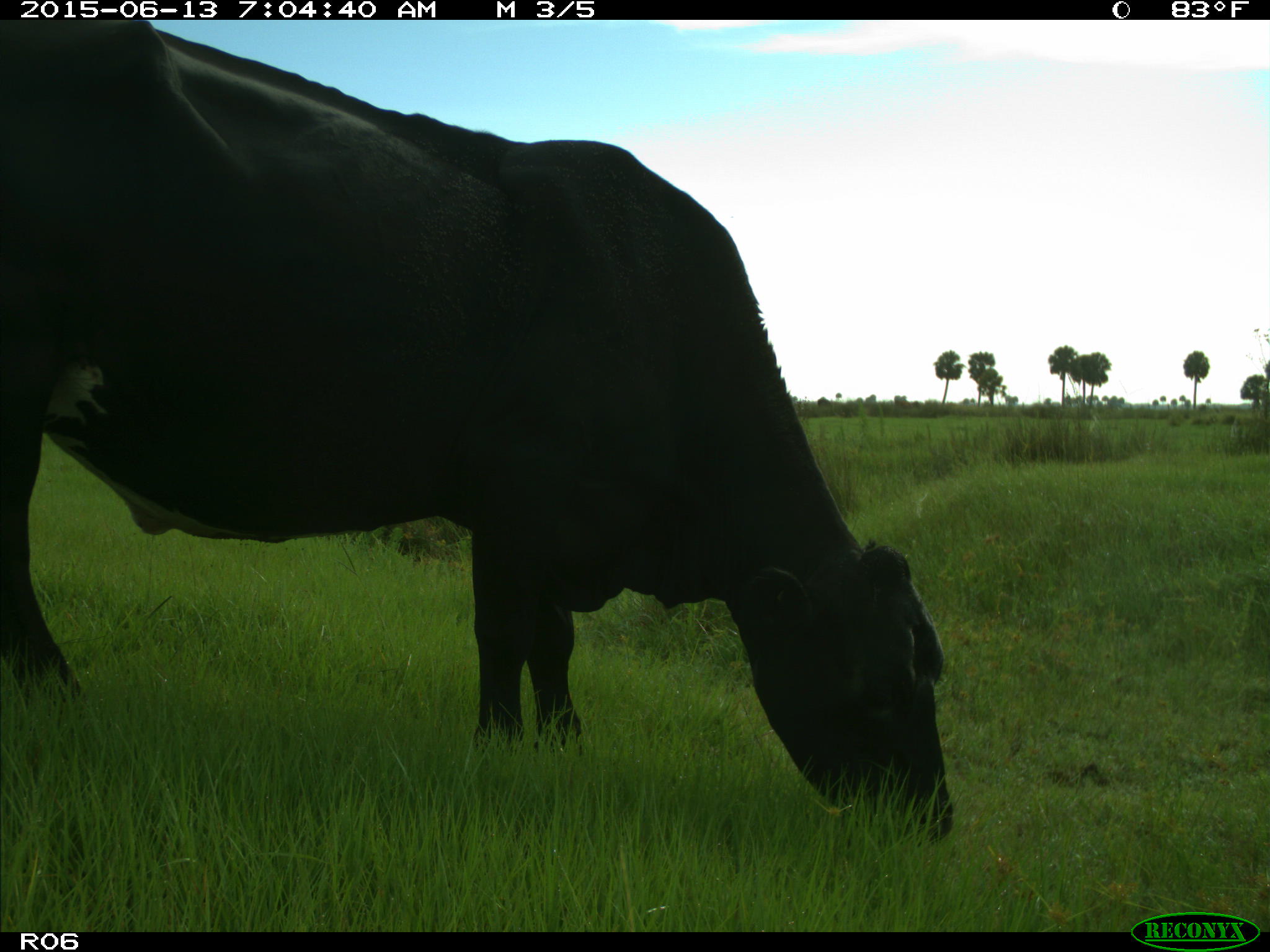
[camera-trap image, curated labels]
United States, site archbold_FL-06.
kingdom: Animalia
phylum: Chordata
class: Mammalia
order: Artiodactyla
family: Bovidae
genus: Bos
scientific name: Bos taurus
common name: domestic cow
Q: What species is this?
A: Bos taurus (domestic cow).